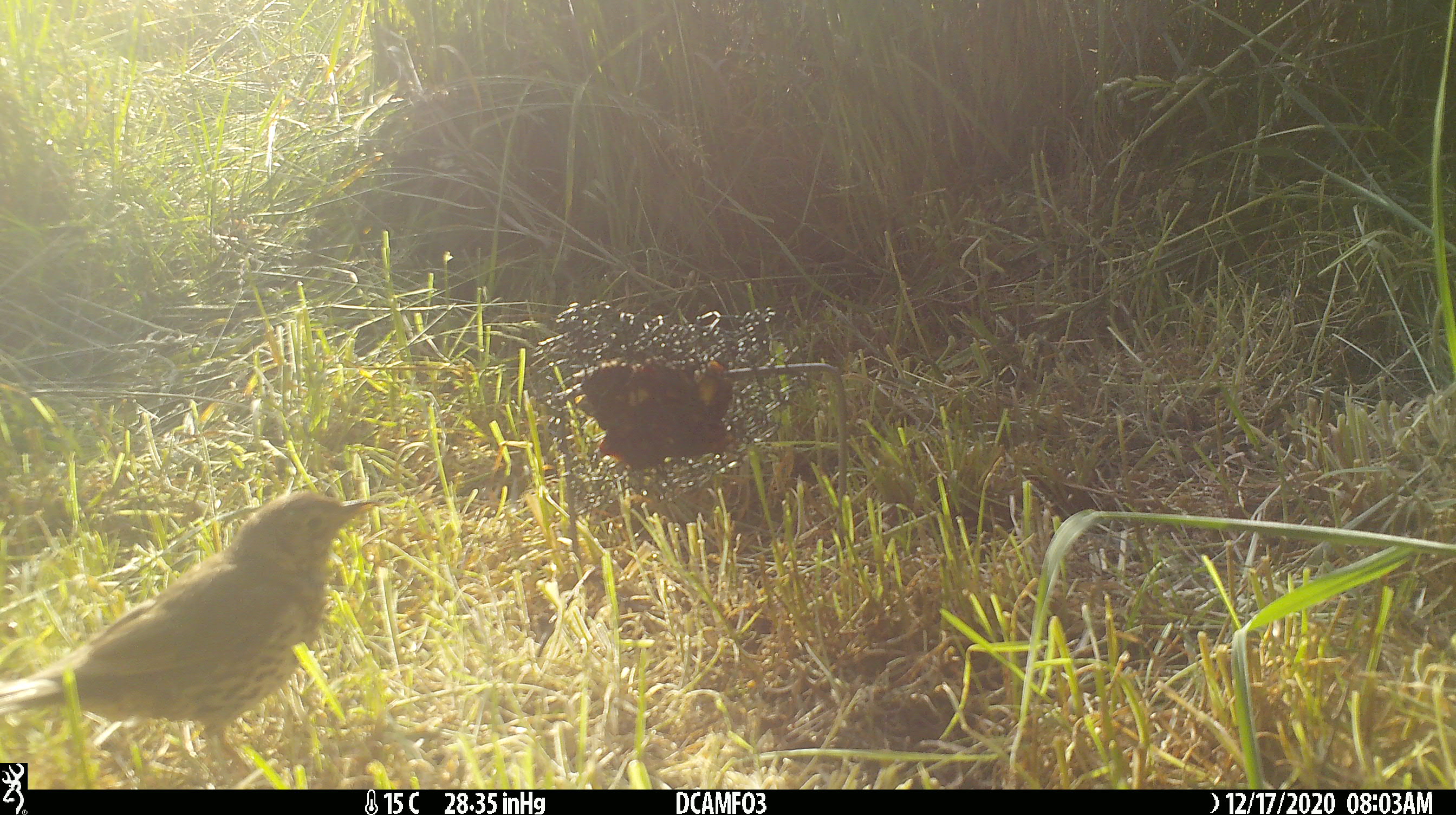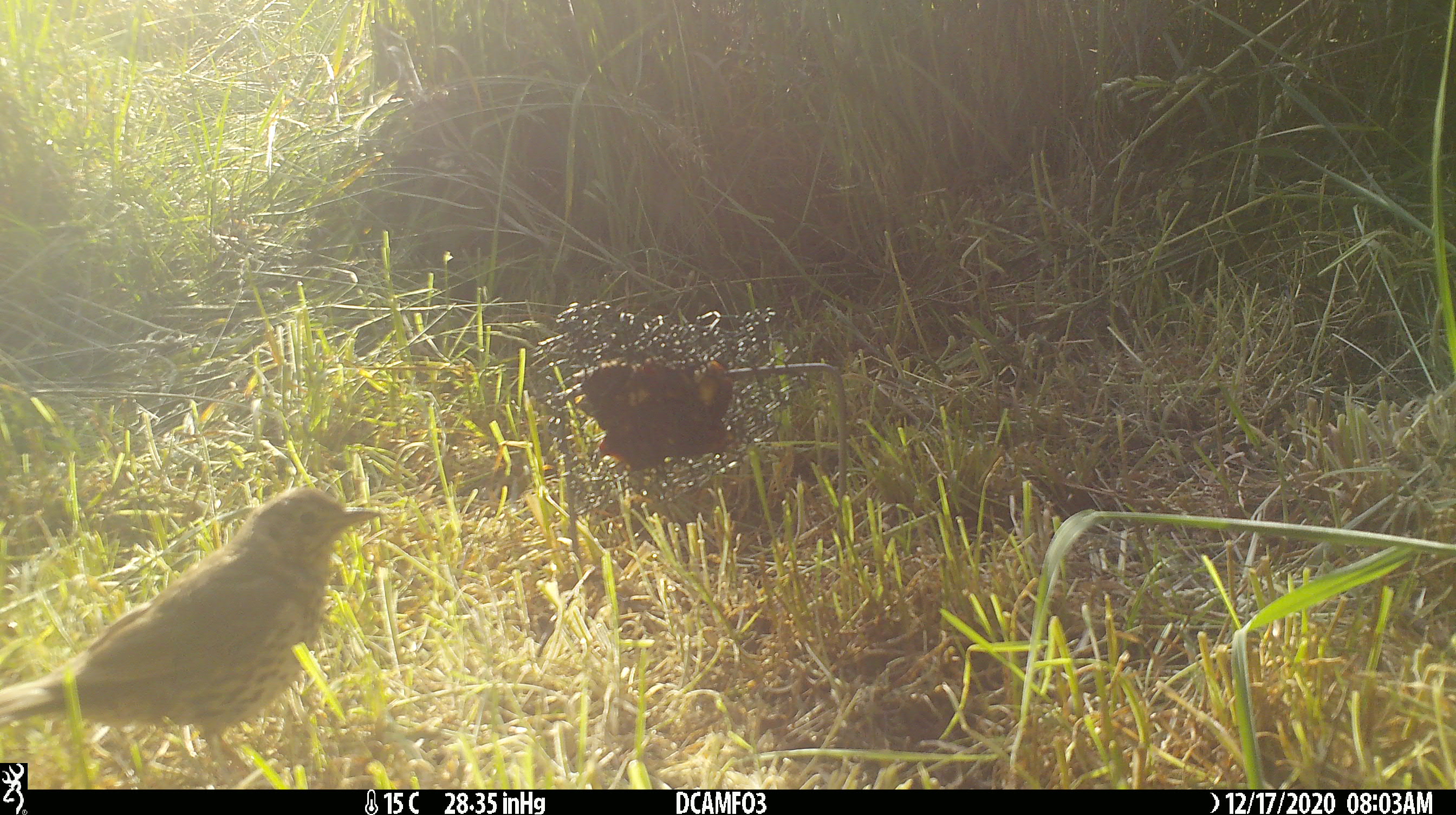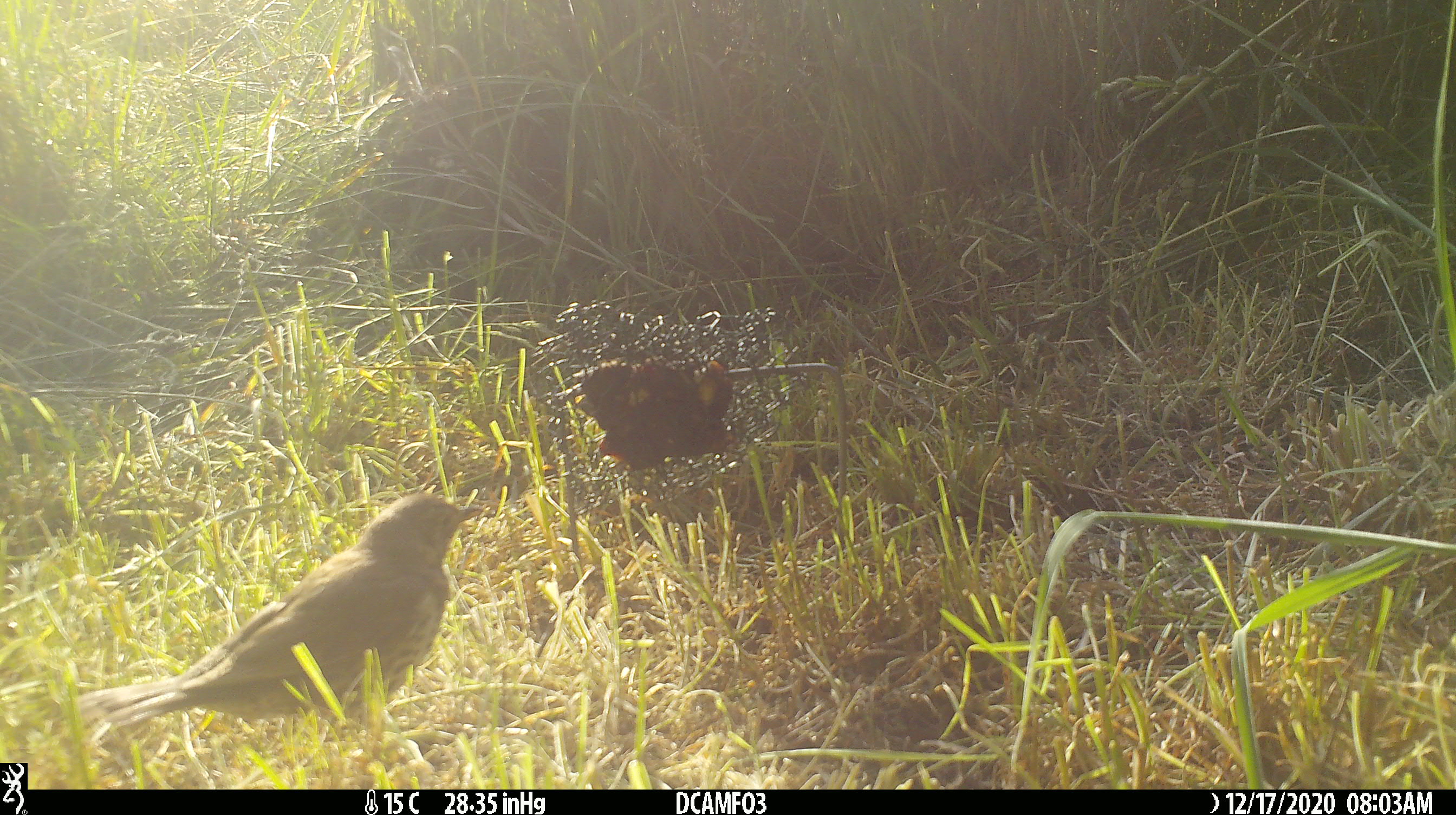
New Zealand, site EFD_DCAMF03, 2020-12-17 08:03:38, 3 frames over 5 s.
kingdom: Animalia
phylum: Chordata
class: Aves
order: Passeriformes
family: Turdidae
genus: Turdus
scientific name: Turdus philomelos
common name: song thrush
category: thrush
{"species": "thrush (song thrush) (Turdus philomelos)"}